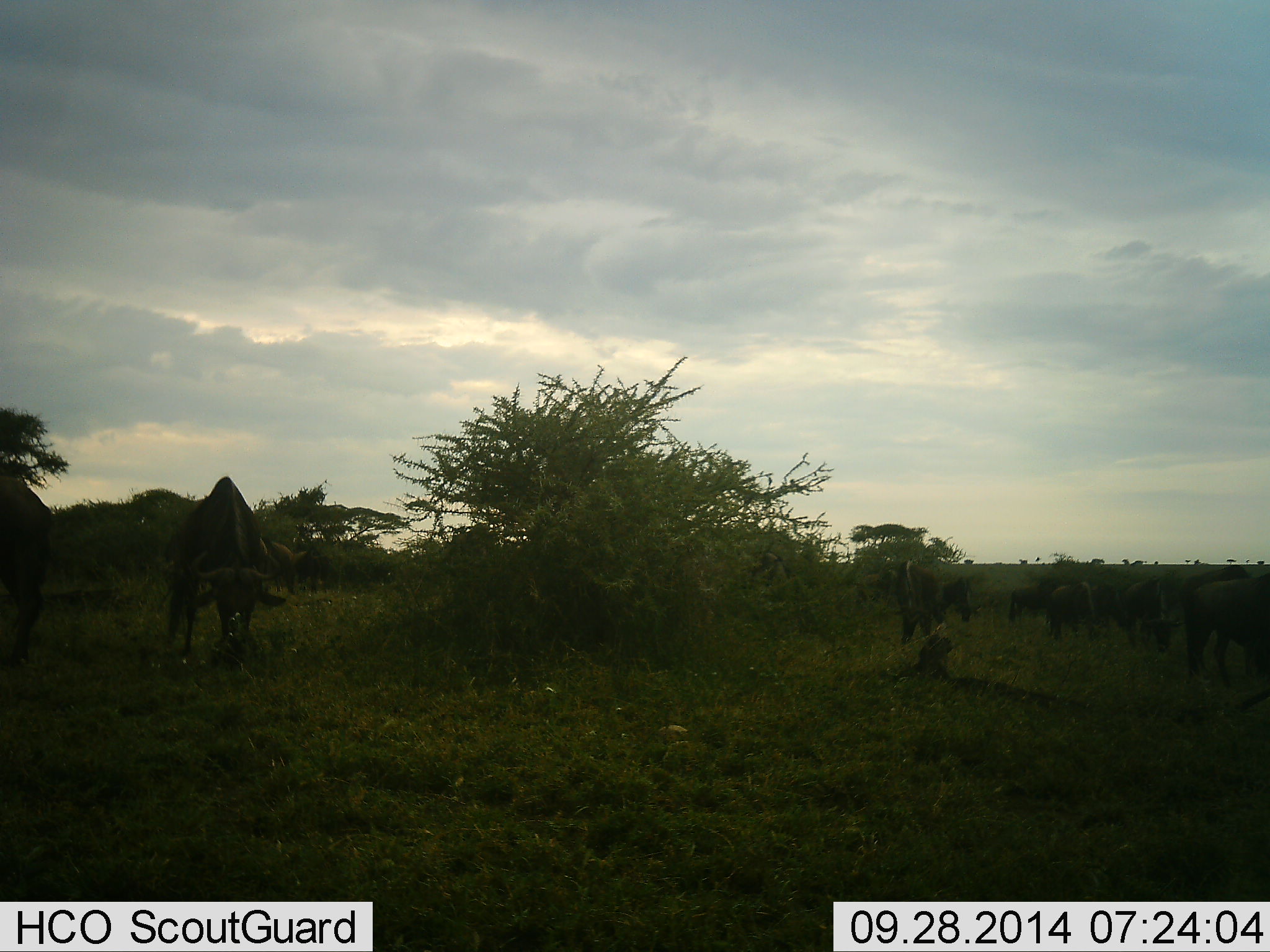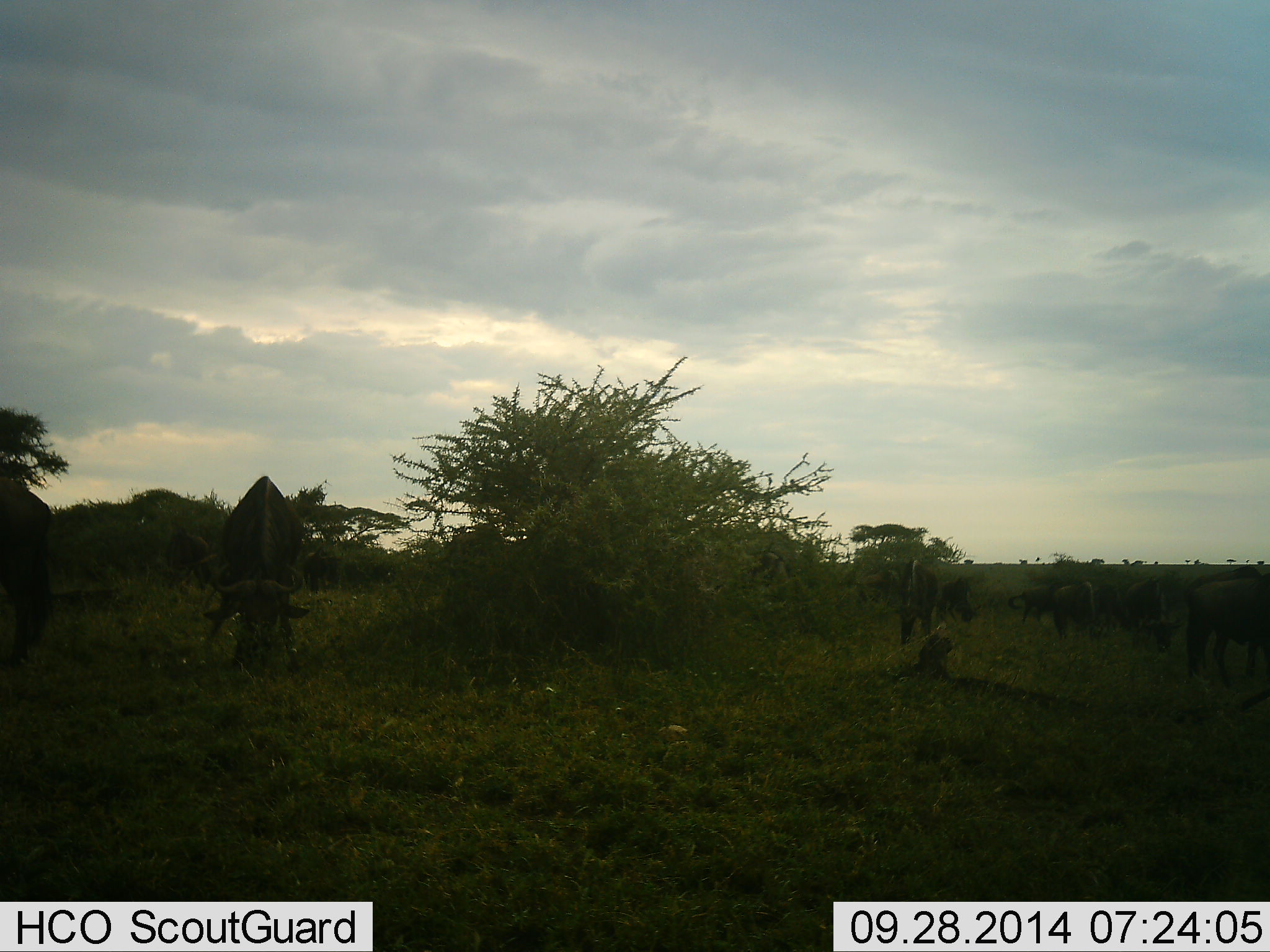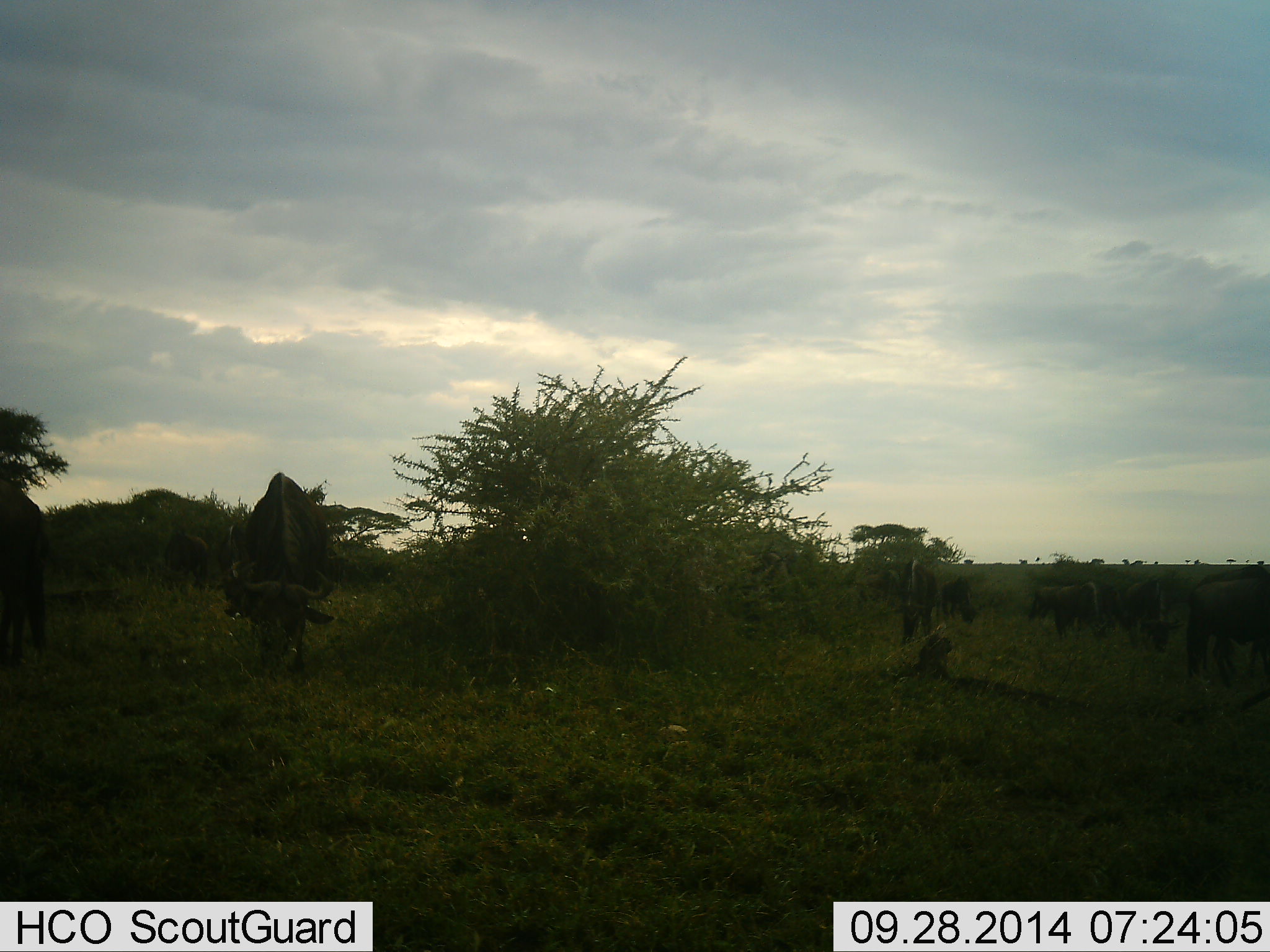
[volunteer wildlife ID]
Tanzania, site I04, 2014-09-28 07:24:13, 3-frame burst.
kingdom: Animalia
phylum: Chordata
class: Mammalia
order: Artiodactyla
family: Bovidae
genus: Connochaetes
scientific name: Connochaetes taurinus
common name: blue wildebeest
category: wildebeest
Wildebeest (blue wildebeest) (Connochaetes taurinus), count 11-50. Behavior (volunteer vote fractions): standing 30%, resting 20%, moving 20%, interacting 0%. Young present (vote fraction): 0%. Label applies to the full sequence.